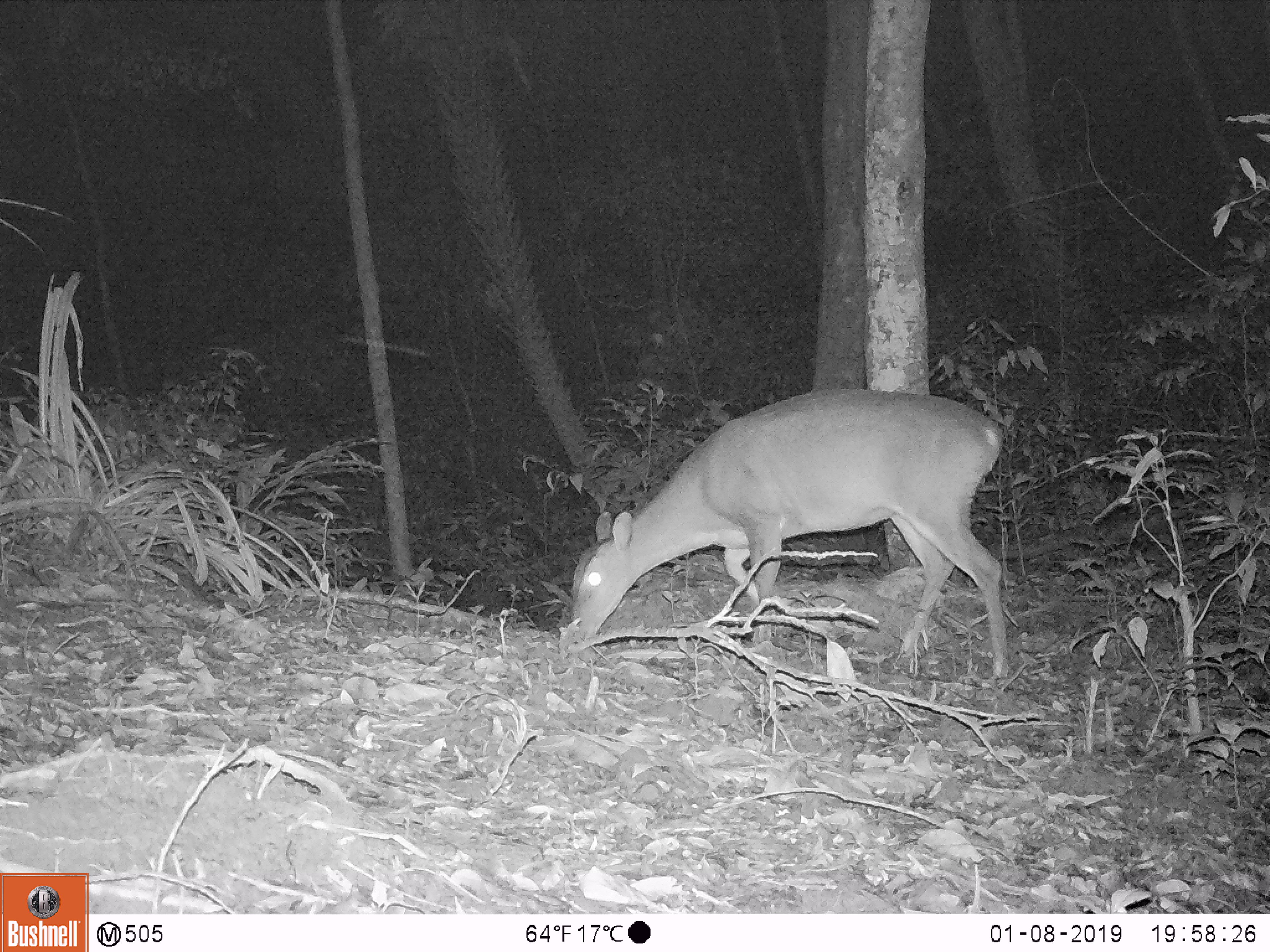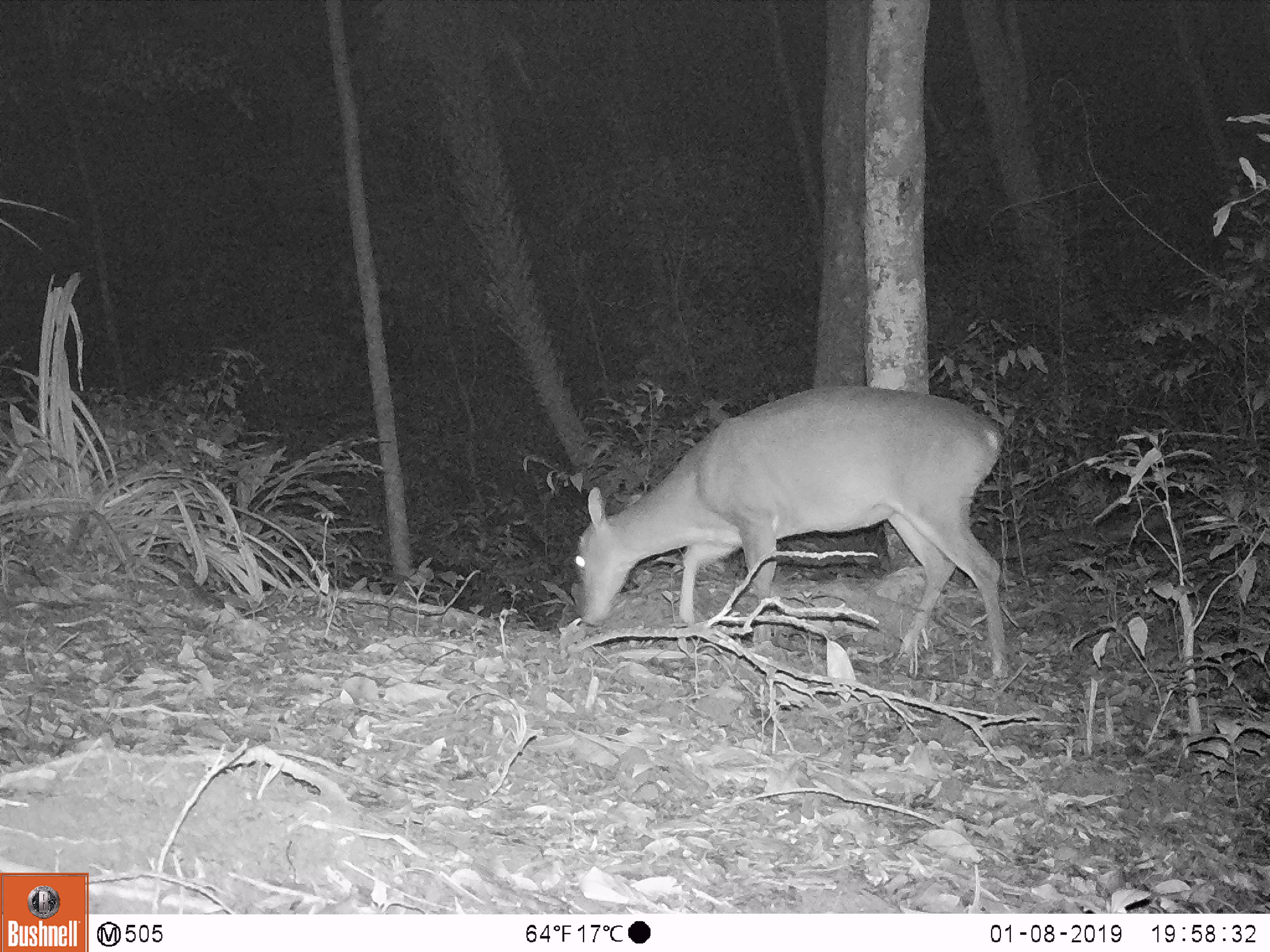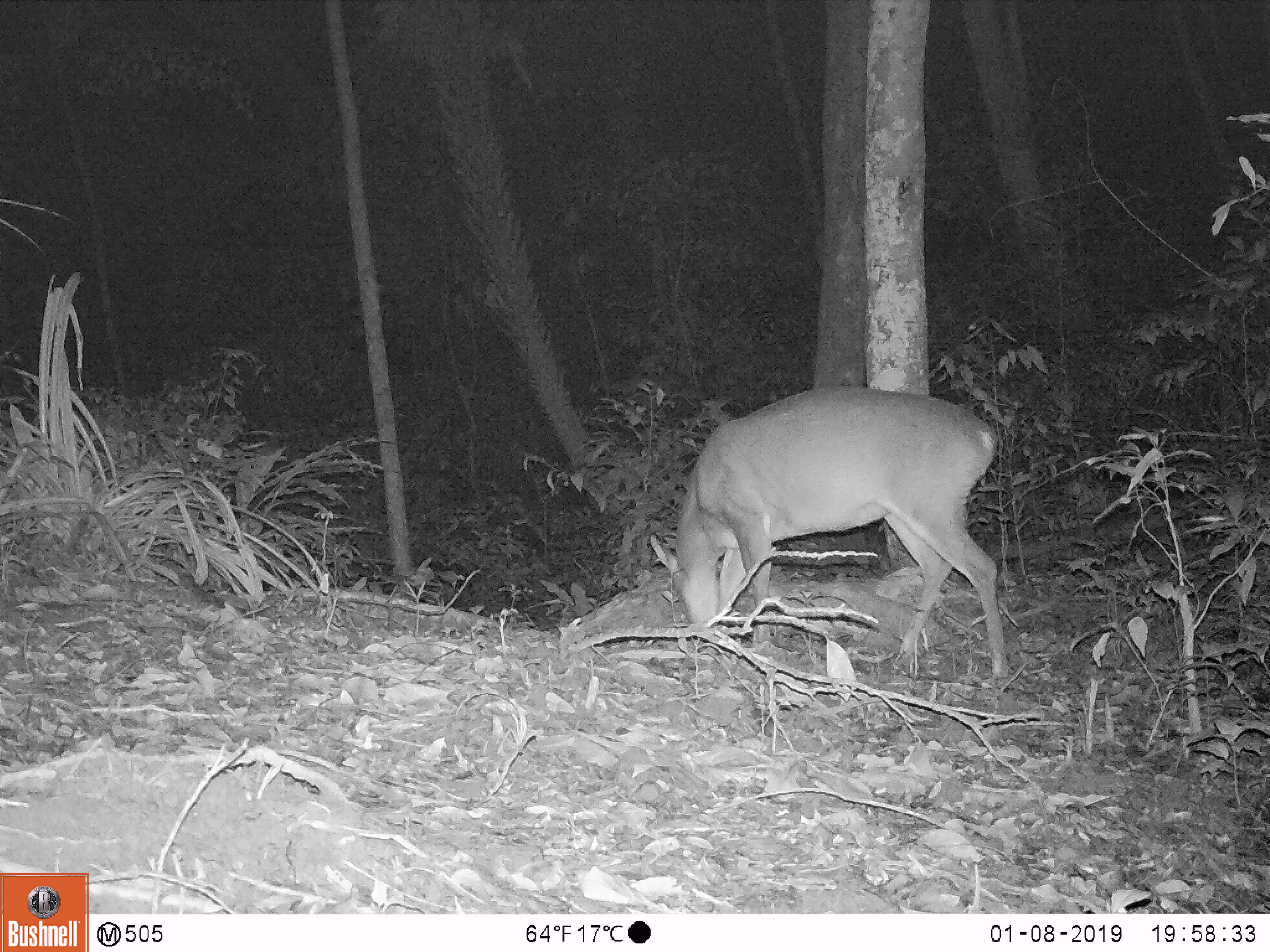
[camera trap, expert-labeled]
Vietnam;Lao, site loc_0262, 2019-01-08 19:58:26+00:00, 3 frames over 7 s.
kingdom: Animalia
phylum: Chordata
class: Mammalia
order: Artiodactyla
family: Cervidae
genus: Muntiacus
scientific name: Muntiacus vuquangensis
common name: large-antlered muntjac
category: large antlered muntjac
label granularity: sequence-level